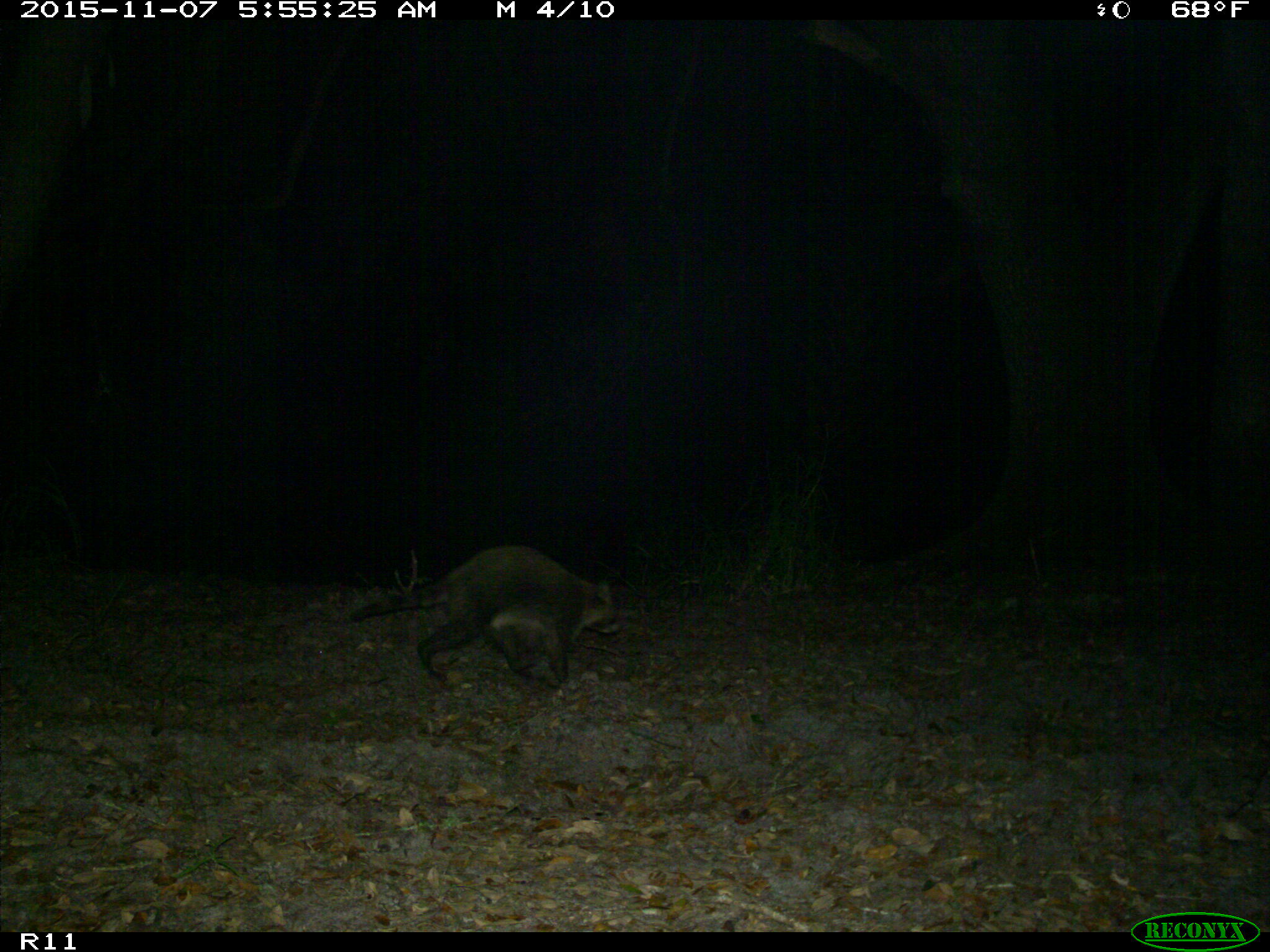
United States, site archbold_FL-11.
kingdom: Animalia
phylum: Chordata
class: Mammalia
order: Carnivora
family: Procyonidae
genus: Procyon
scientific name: Procyon lotor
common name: common raccoon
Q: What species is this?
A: Procyon lotor (common raccoon).